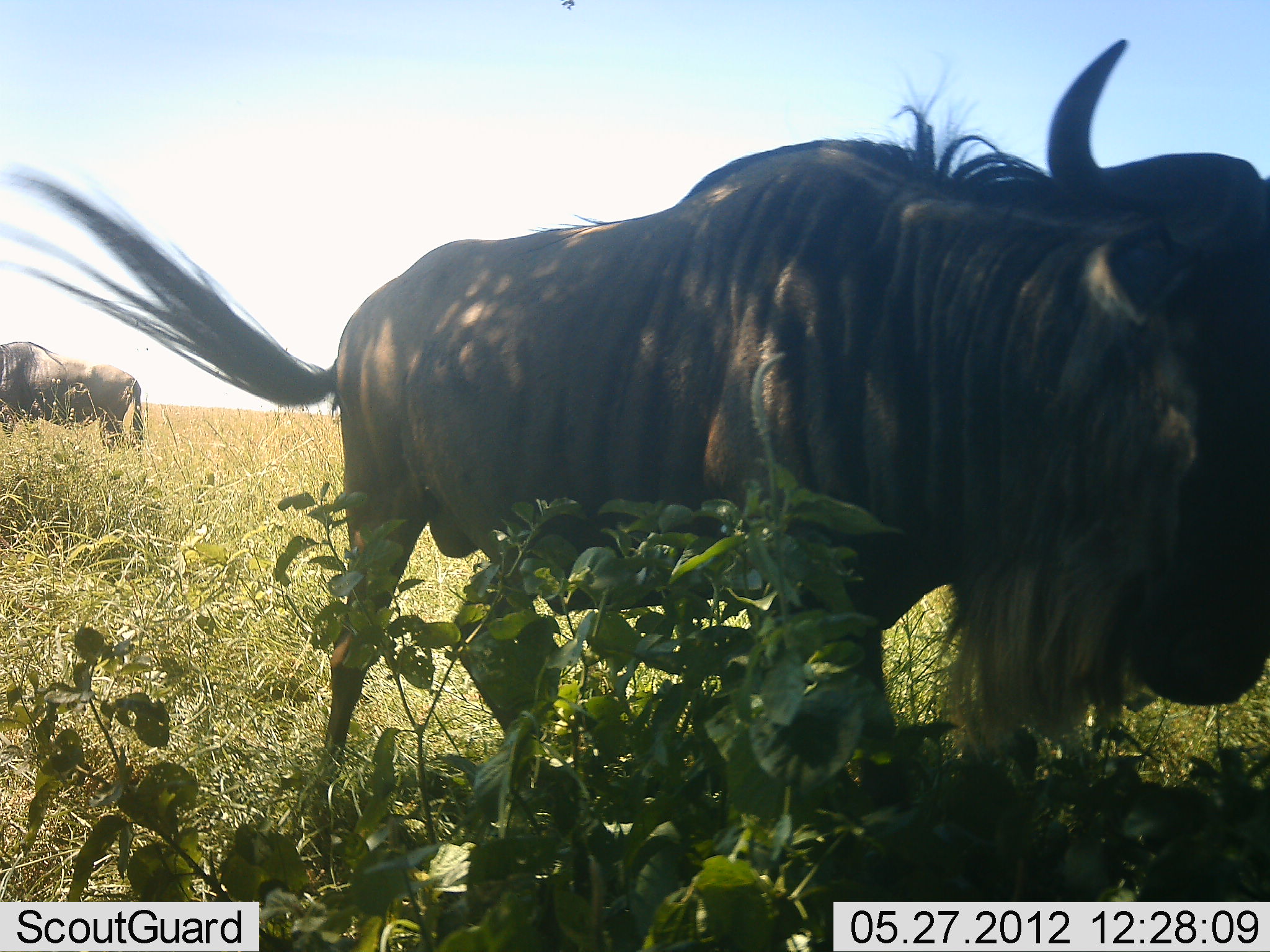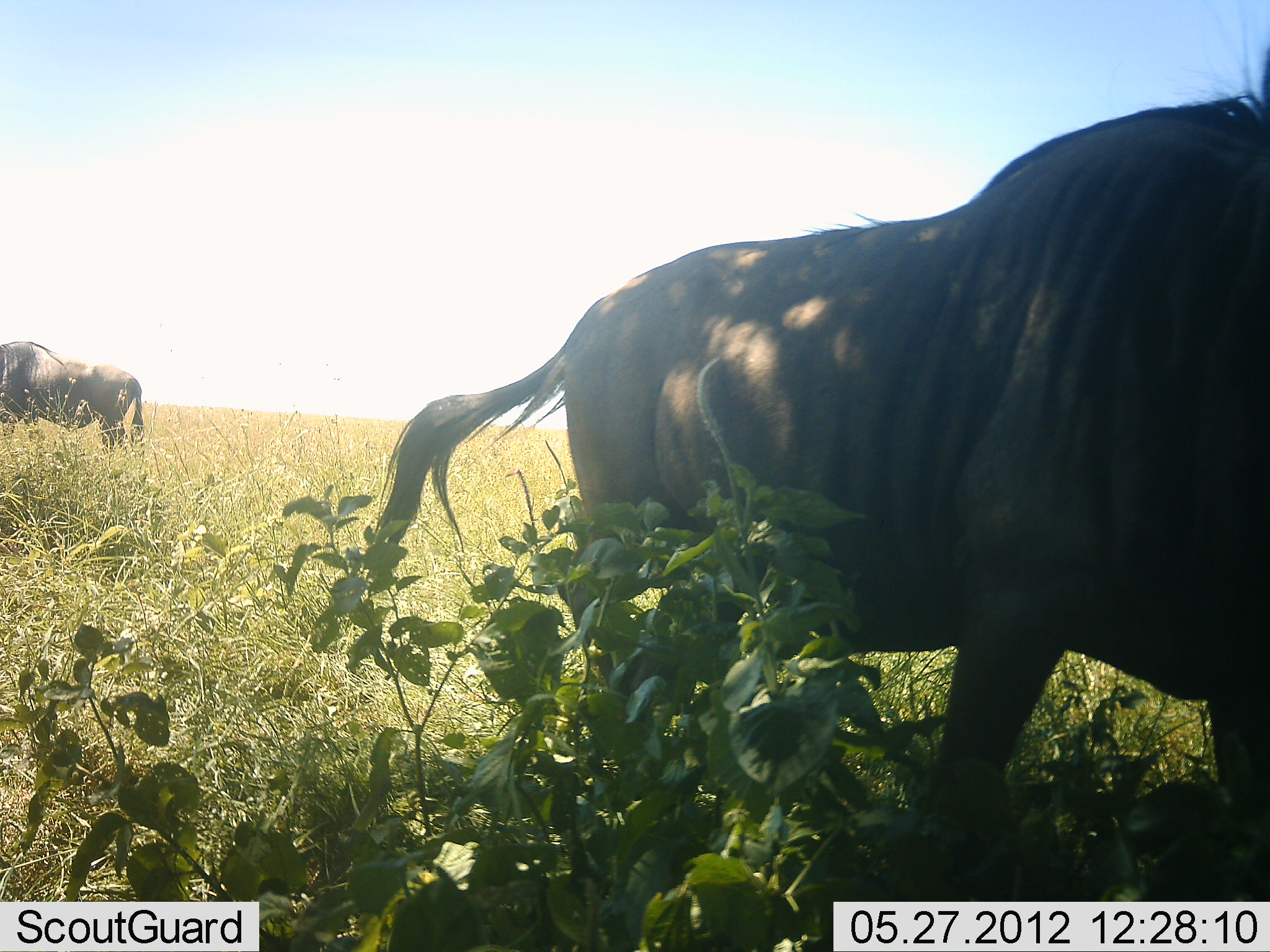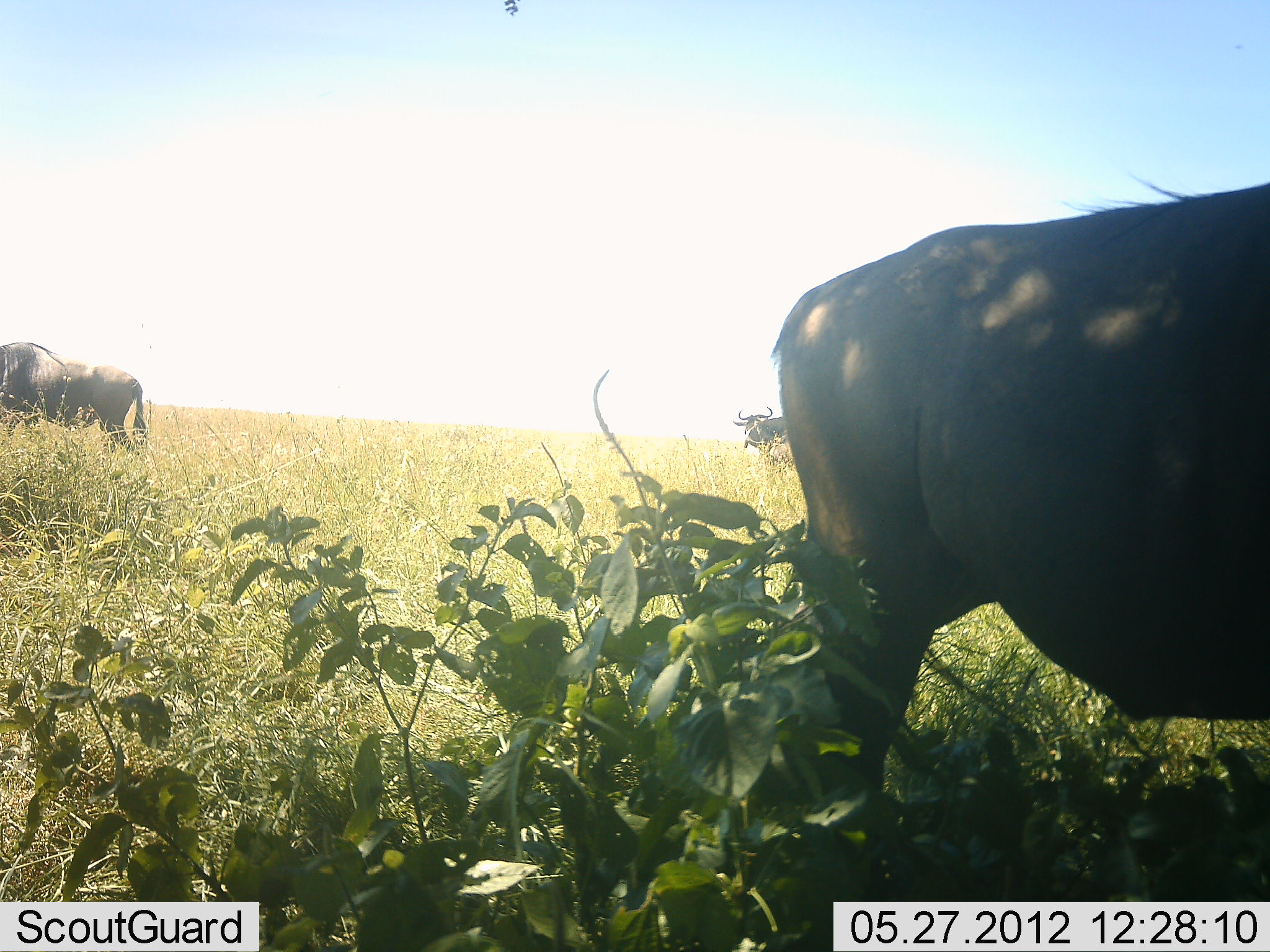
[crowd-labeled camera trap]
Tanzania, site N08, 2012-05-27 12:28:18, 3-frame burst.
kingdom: Animalia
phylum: Chordata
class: Mammalia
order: Artiodactyla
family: Bovidae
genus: Connochaetes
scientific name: Connochaetes taurinus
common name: blue wildebeest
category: wildebeest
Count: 2.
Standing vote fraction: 70%.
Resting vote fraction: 0%.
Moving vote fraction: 85%.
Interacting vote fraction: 0%.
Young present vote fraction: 0%.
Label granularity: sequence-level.